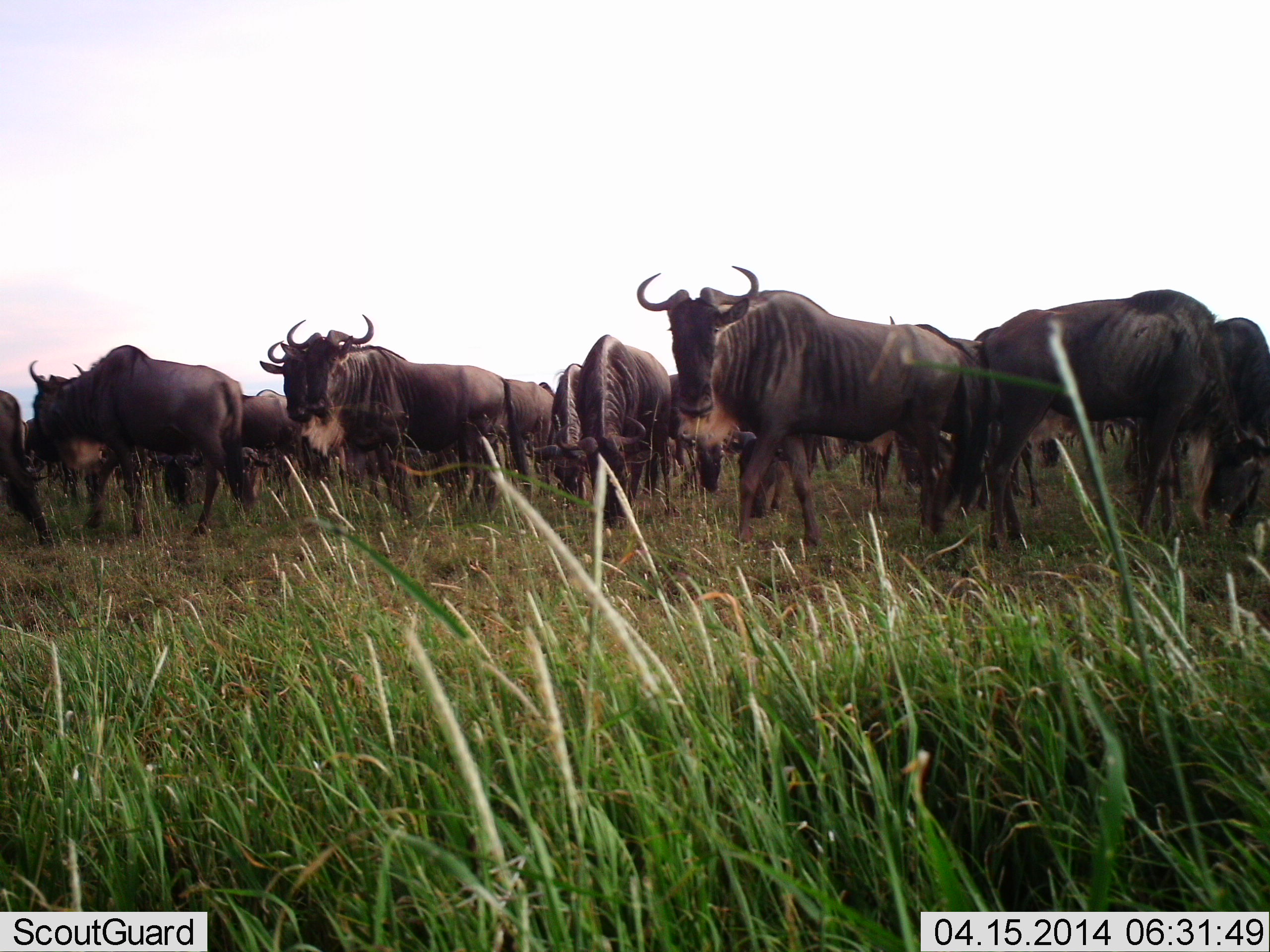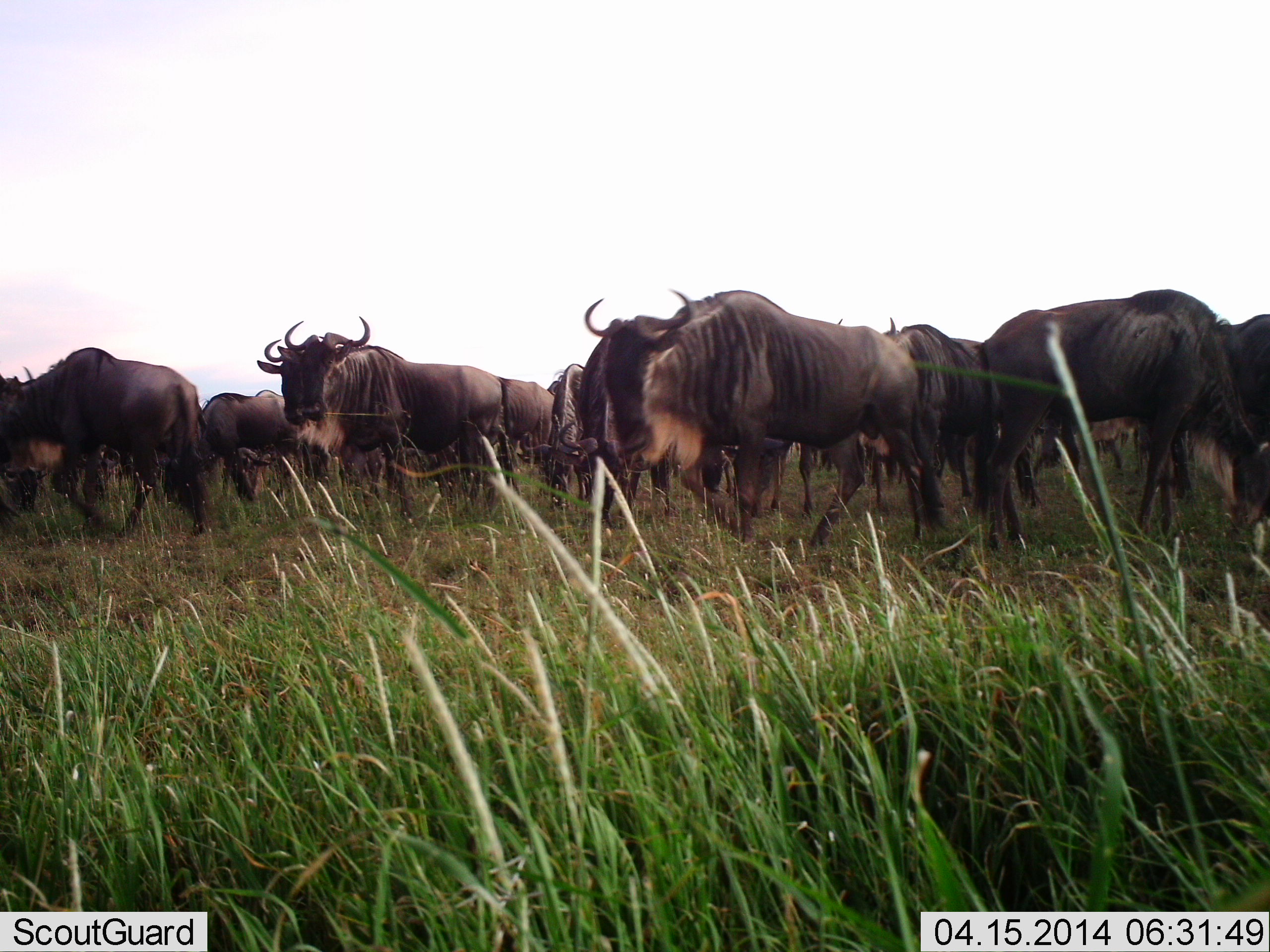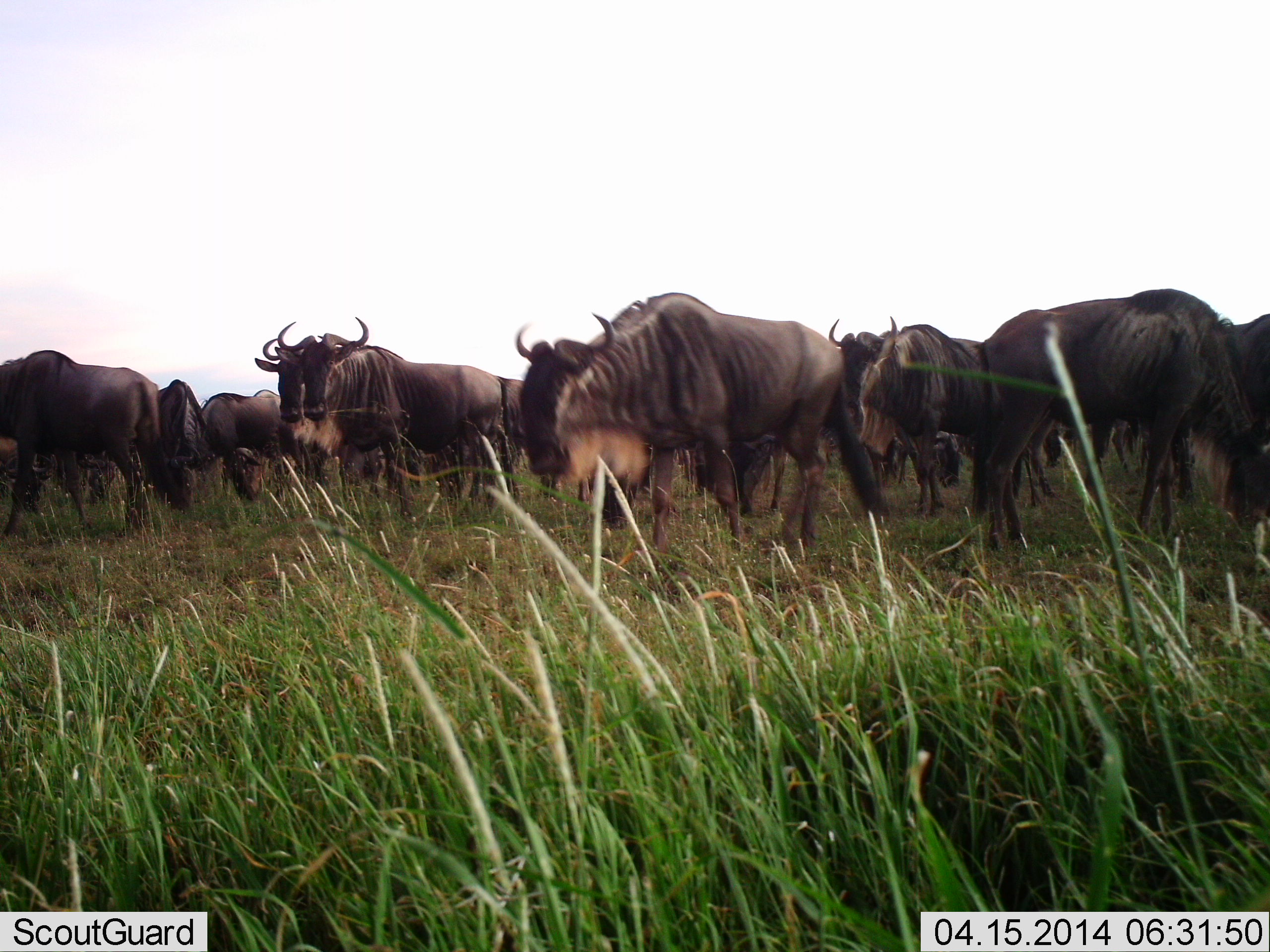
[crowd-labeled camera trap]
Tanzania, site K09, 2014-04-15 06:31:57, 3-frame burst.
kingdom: Animalia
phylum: Chordata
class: Mammalia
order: Artiodactyla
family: Bovidae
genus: Connochaetes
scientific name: Connochaetes taurinus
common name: blue wildebeest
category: wildebeest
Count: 11-50.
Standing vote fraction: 80%.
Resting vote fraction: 0%.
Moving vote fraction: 70%.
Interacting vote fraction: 0%.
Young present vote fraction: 20%.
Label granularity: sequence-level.